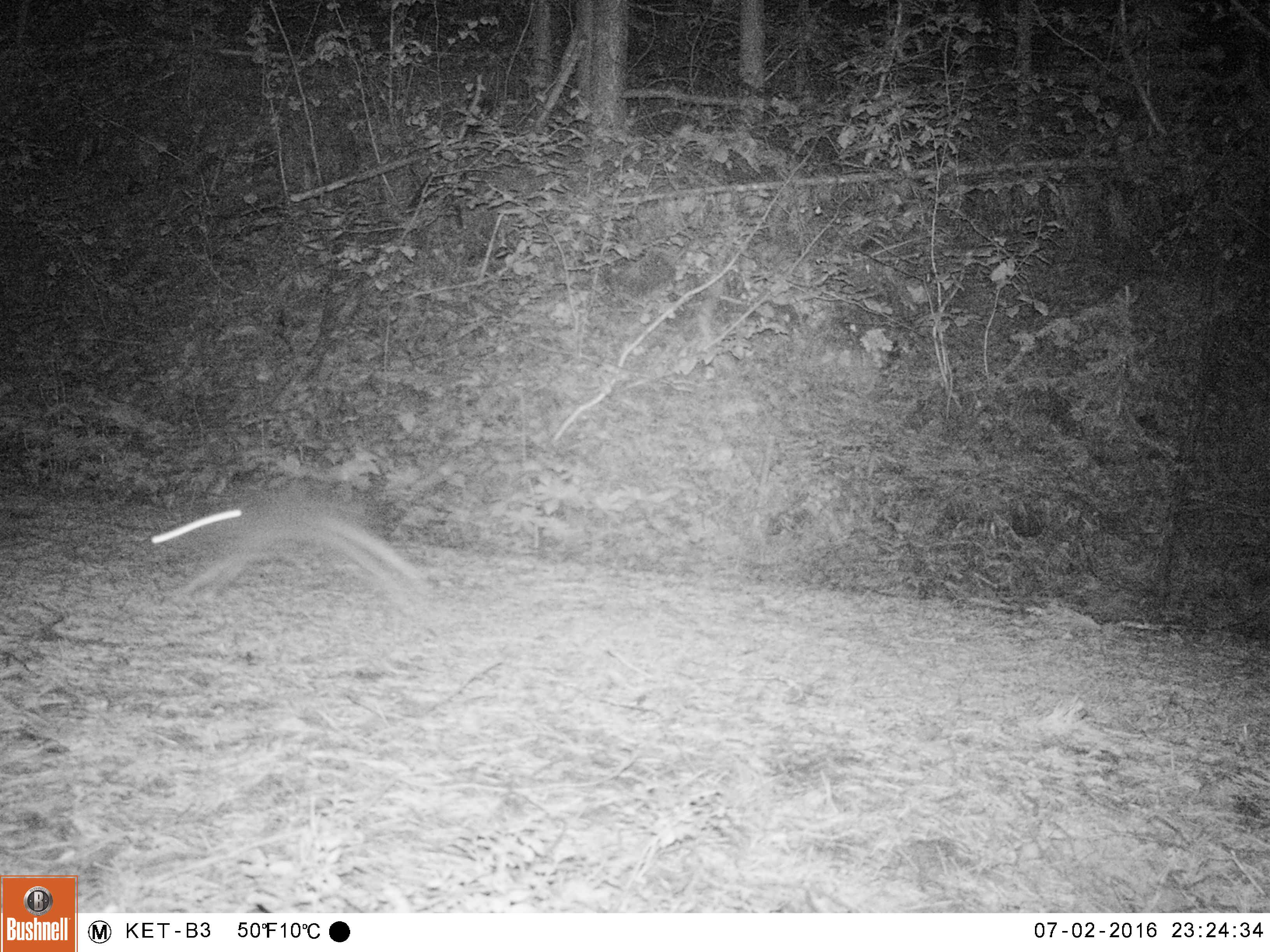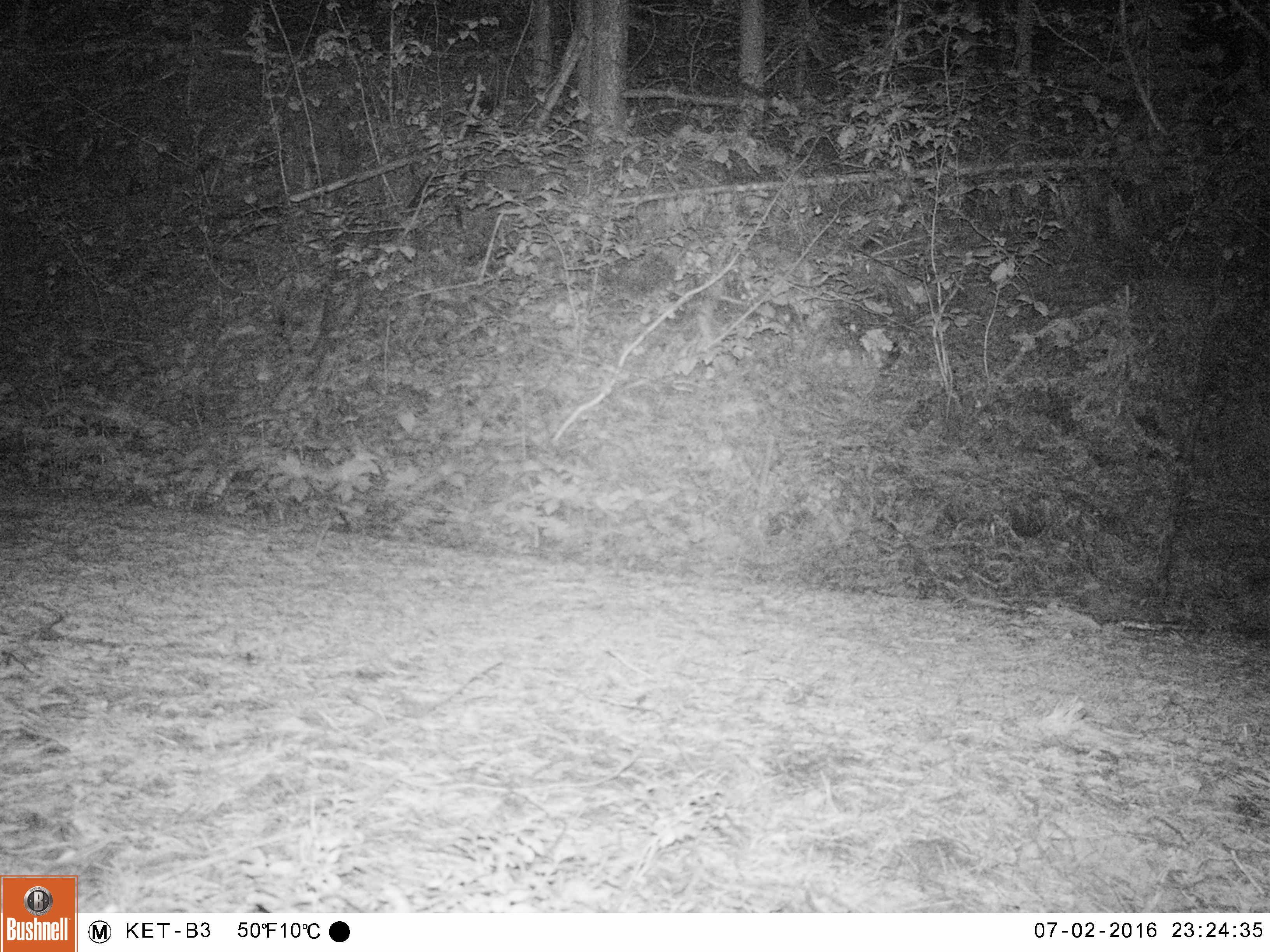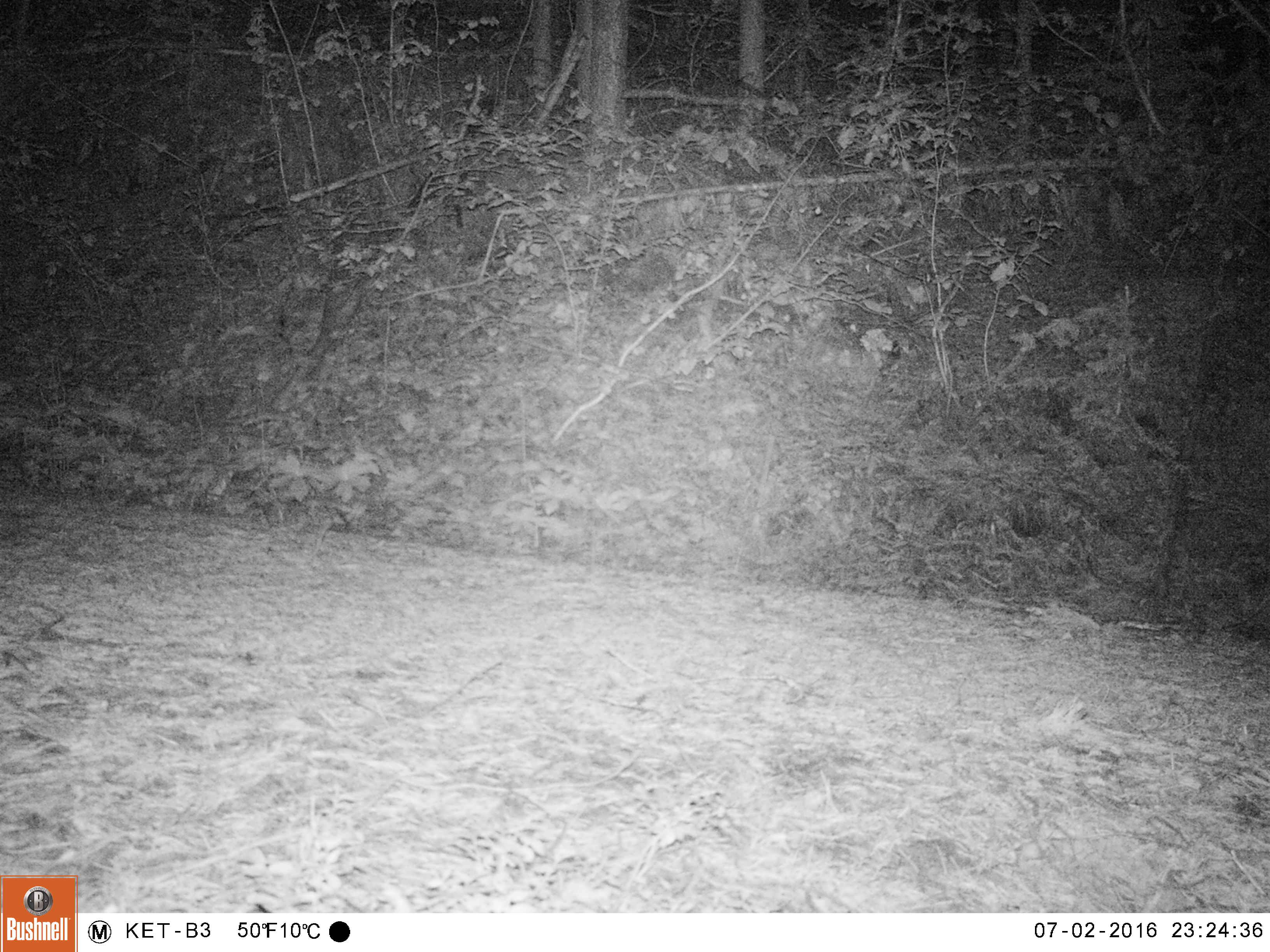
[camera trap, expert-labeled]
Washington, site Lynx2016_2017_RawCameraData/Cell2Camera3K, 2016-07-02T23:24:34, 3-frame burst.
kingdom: Animalia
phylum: Chordata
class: Mammalia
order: Lagomorpha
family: Leporidae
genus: Lepus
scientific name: Lepus americanus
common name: snowshoe hare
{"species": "Lepus americanus (snowshoe hare)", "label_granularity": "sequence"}